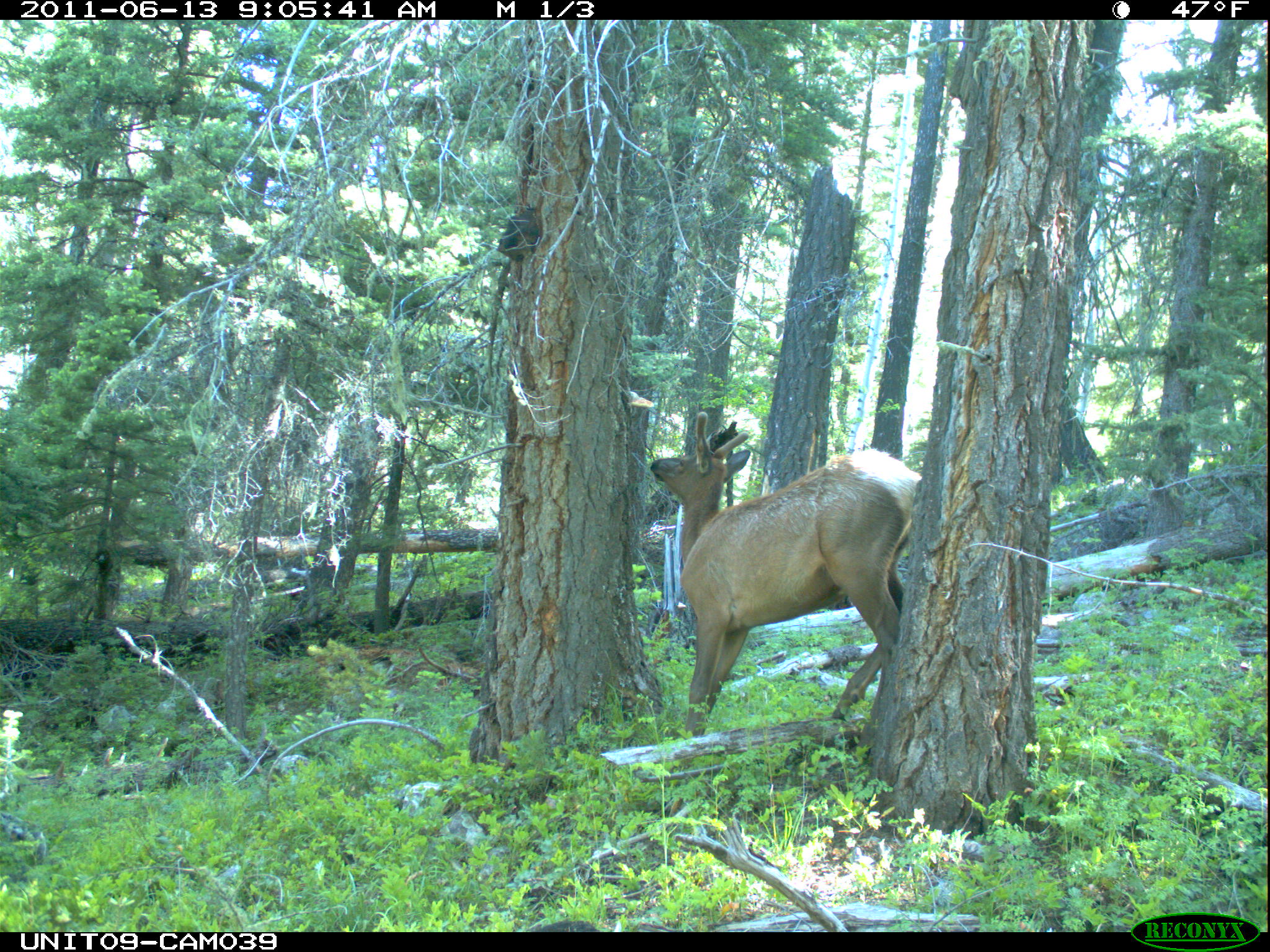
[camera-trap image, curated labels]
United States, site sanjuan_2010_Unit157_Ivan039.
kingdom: Animalia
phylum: Chordata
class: Mammalia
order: Artiodactyla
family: Cervidae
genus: Cervus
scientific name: Cervus elaphus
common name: red deer